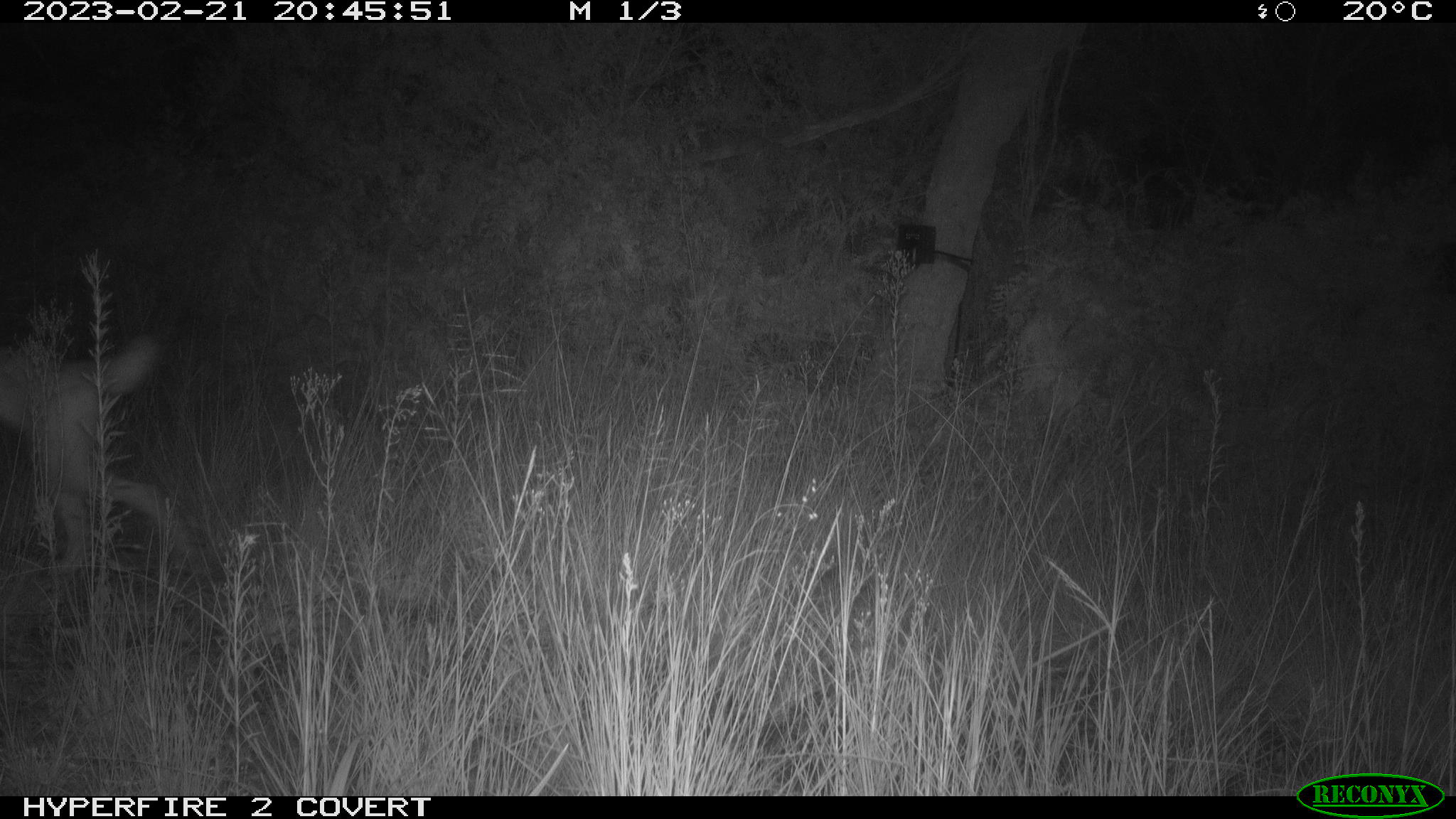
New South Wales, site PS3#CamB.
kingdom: Animalia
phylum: Chordata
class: Mammalia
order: Carnivora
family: Canidae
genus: Canis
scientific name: Canis familiaris dingo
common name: dingo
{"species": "dingo (Canis familiaris dingo)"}